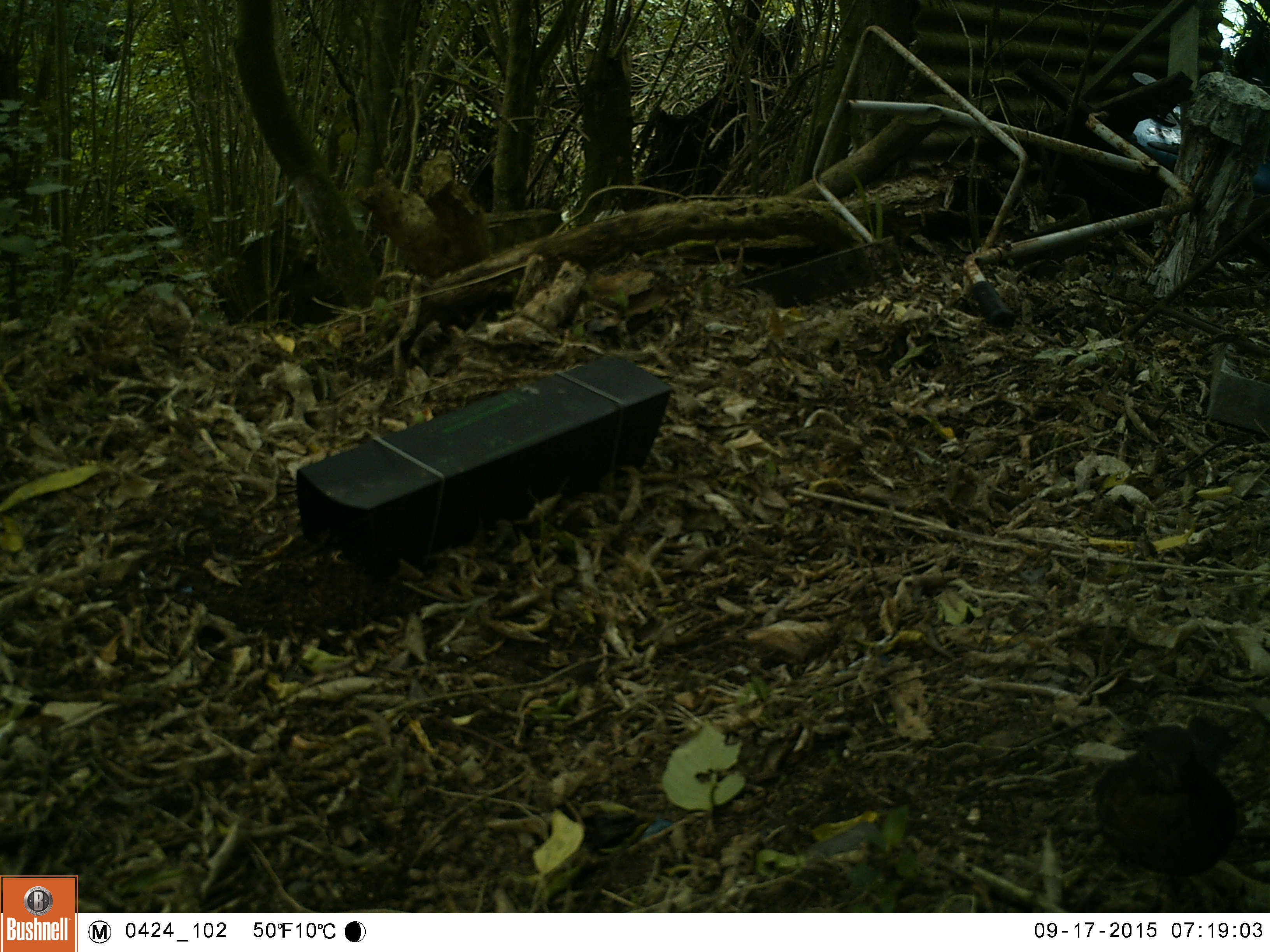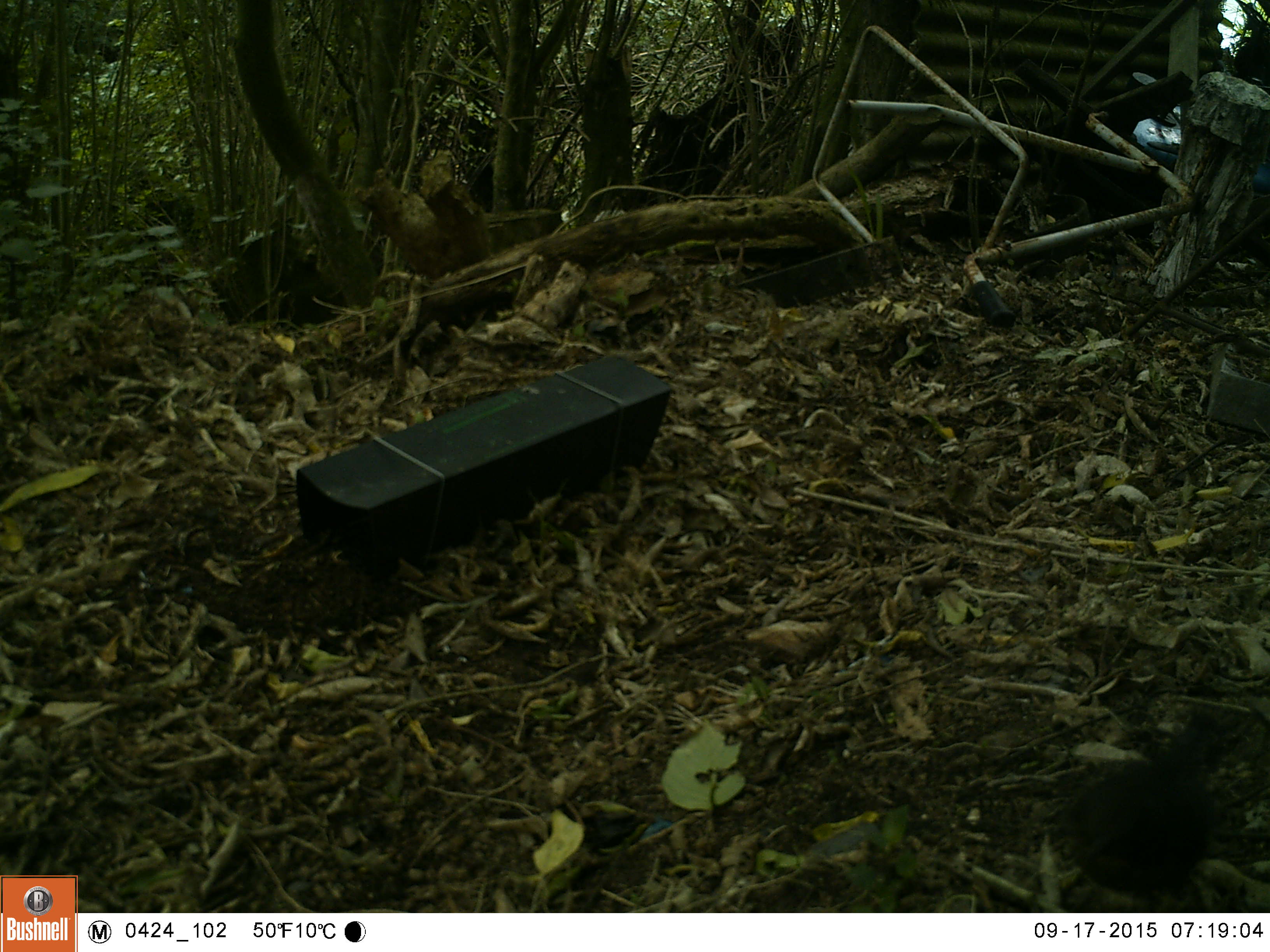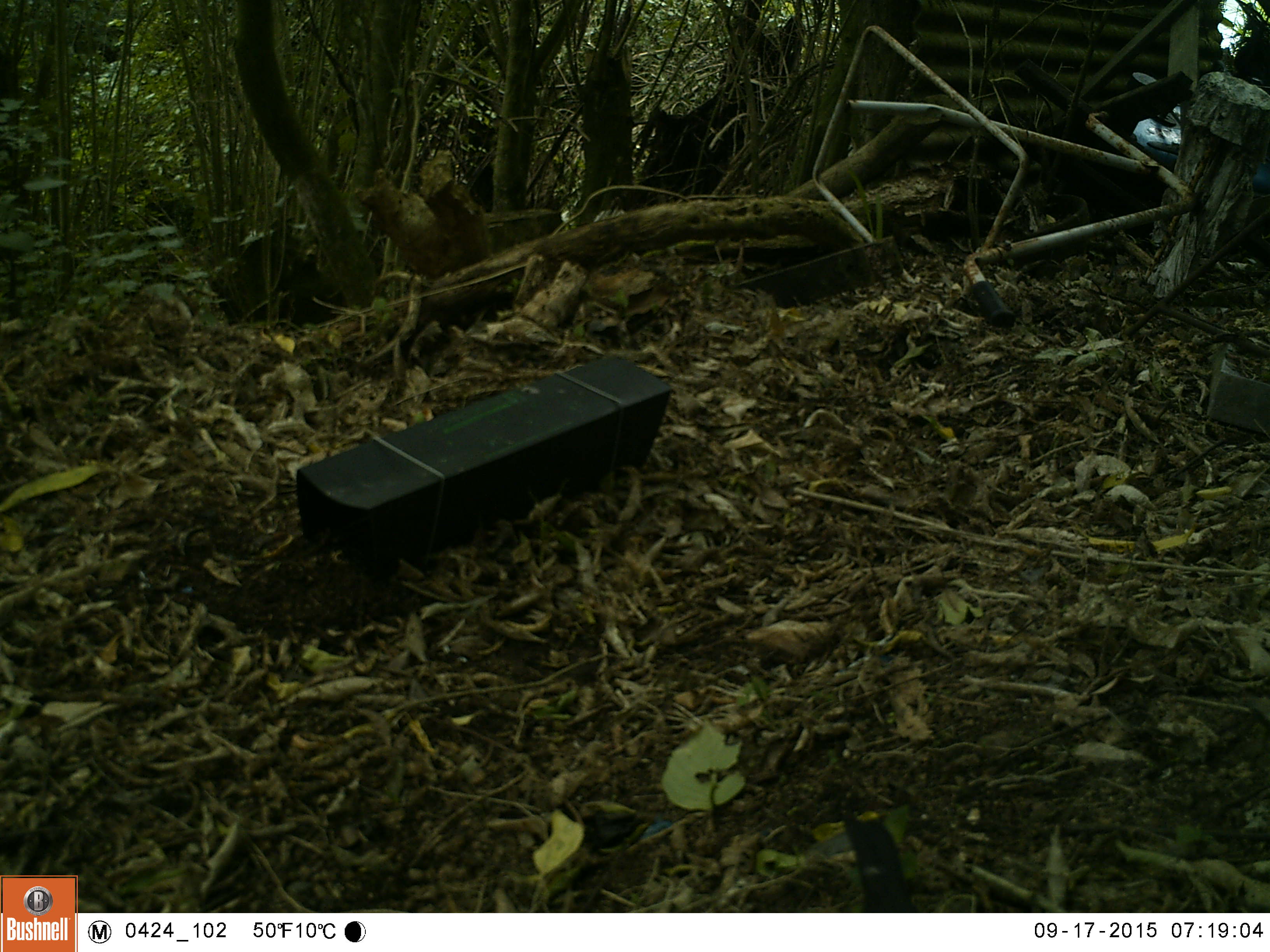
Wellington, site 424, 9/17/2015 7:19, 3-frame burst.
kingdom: Animalia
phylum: Chordata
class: Aves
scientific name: Aves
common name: bird